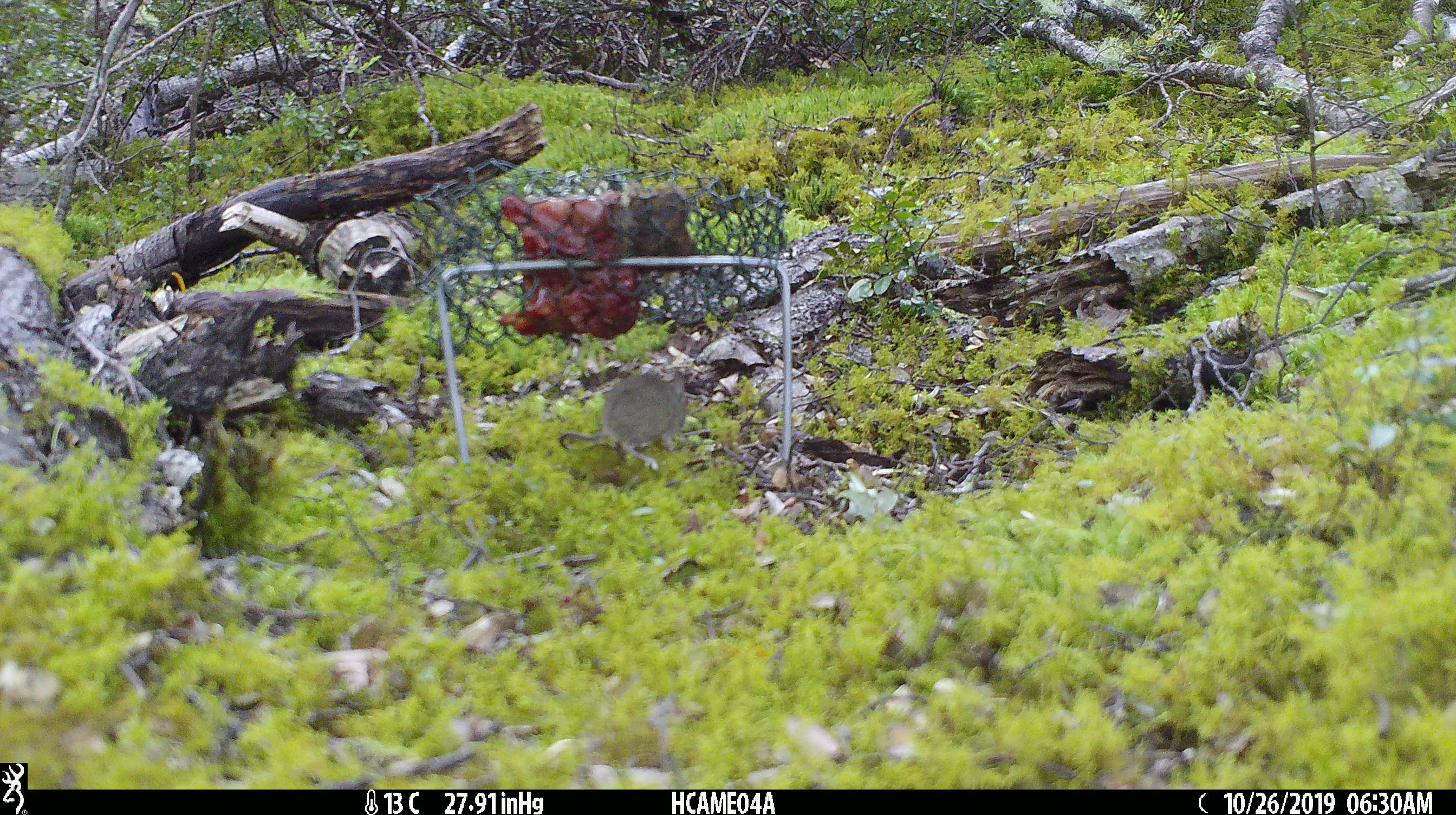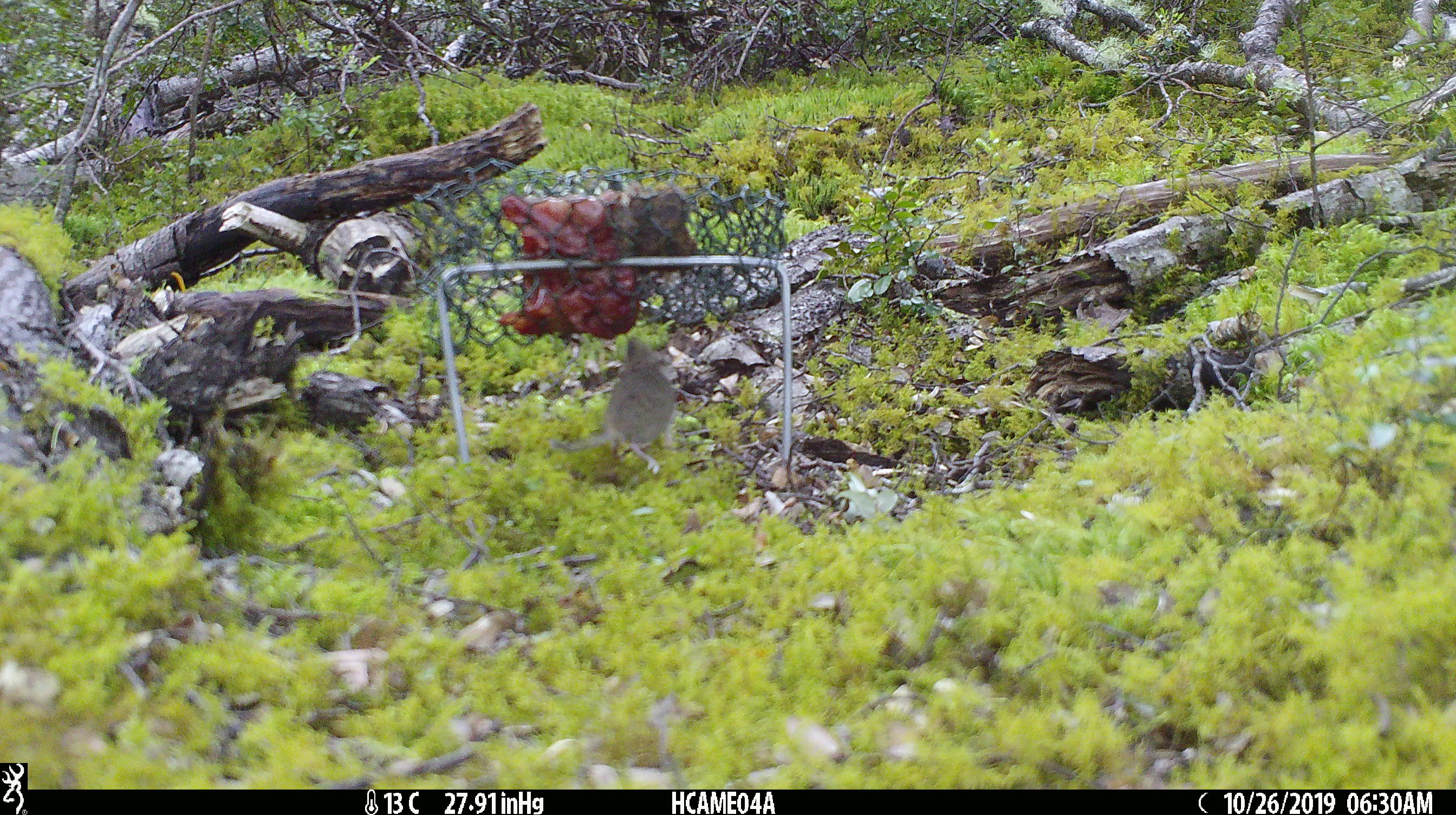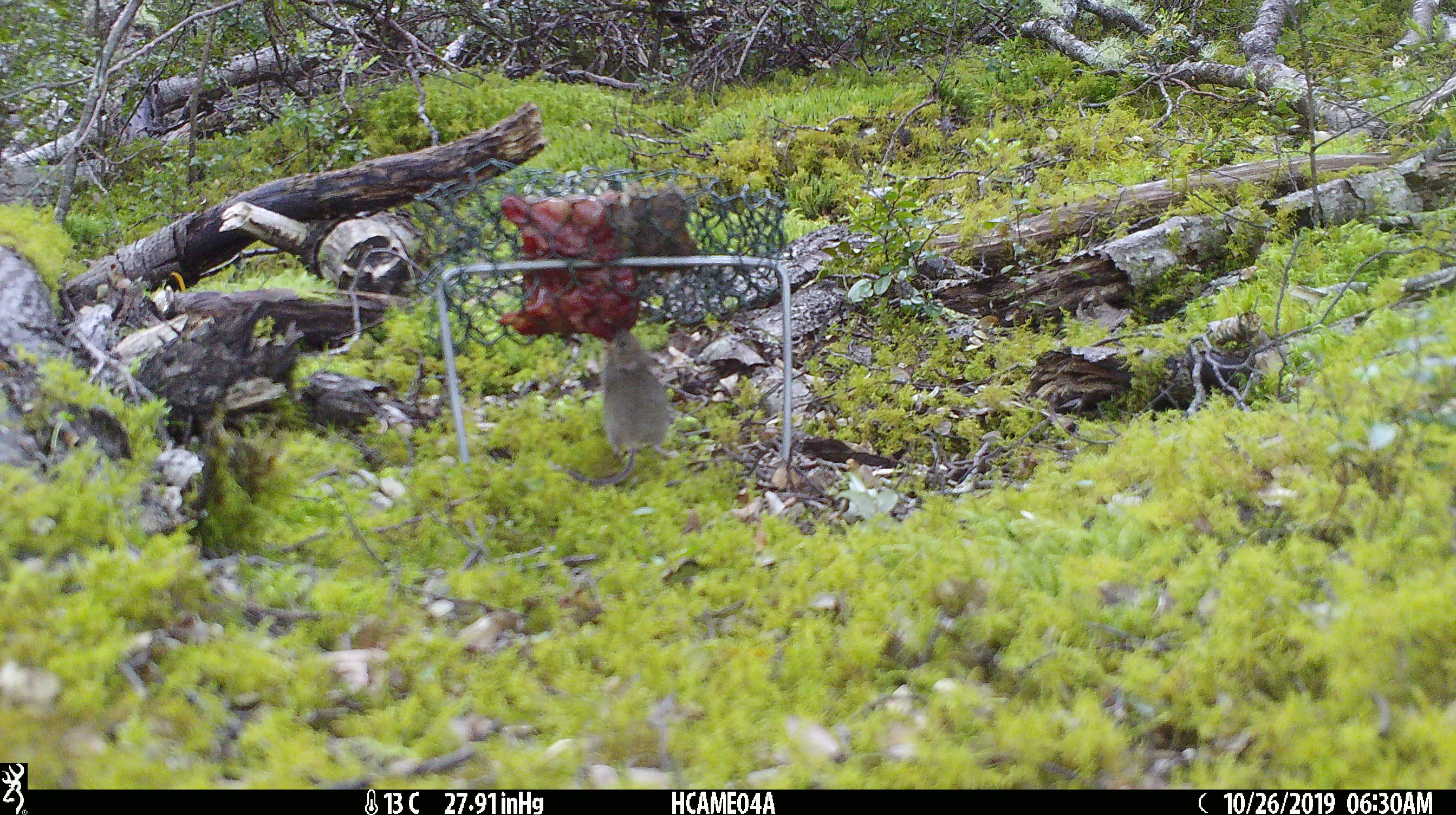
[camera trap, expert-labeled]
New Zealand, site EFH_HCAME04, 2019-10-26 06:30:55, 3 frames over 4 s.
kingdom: Animalia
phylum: Chordata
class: Mammalia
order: Rodentia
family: Muridae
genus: Mus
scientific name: Mus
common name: mouse